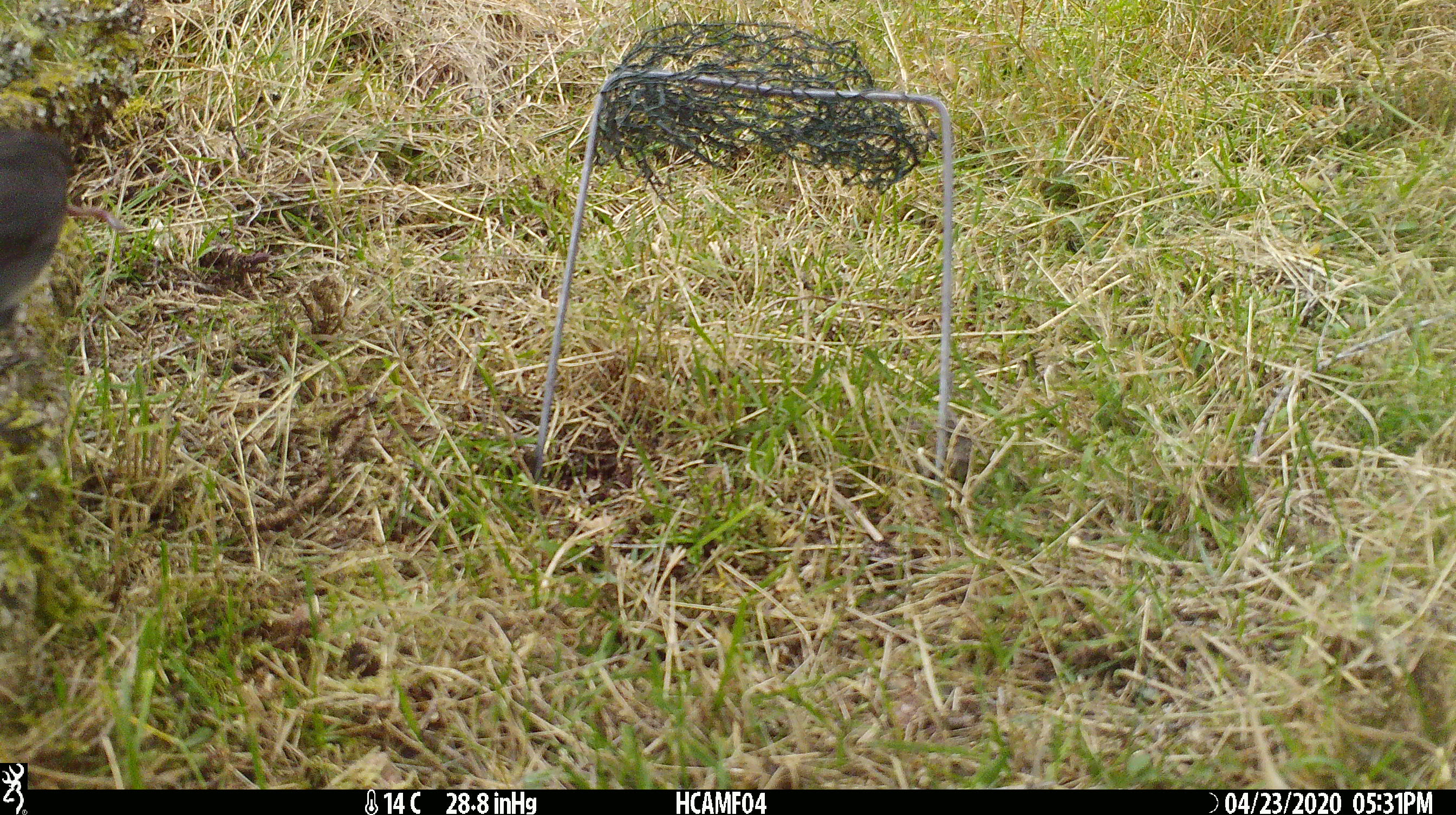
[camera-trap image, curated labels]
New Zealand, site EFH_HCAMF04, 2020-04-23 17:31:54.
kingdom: Animalia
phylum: Chordata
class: Aves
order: Passeriformes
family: Petroicidae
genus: Petroica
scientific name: Petroica australis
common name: new zealand robin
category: robin